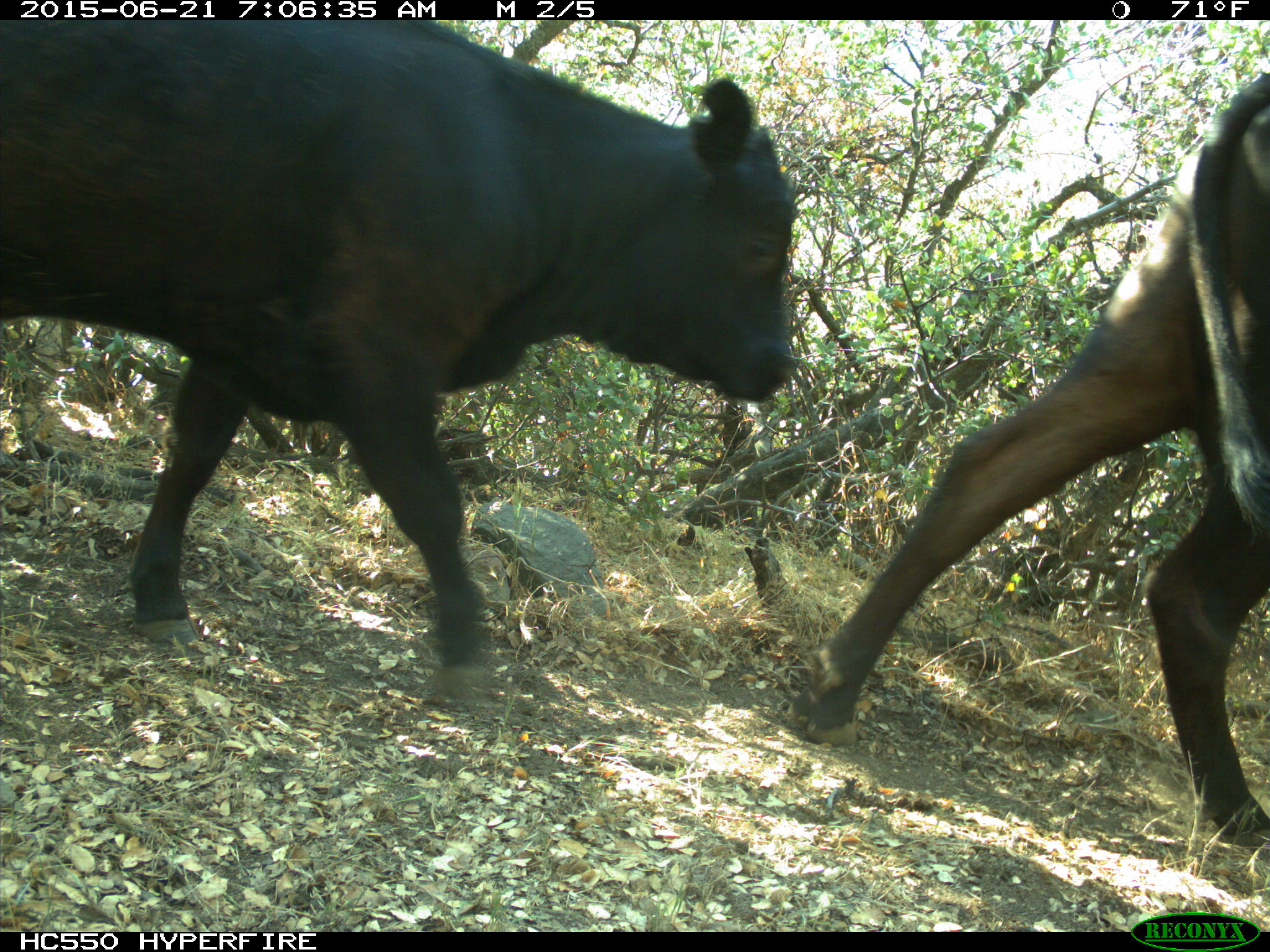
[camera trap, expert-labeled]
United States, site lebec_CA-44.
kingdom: Animalia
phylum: Chordata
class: Mammalia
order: Artiodactyla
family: Bovidae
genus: Bos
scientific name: Bos taurus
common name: domestic cow